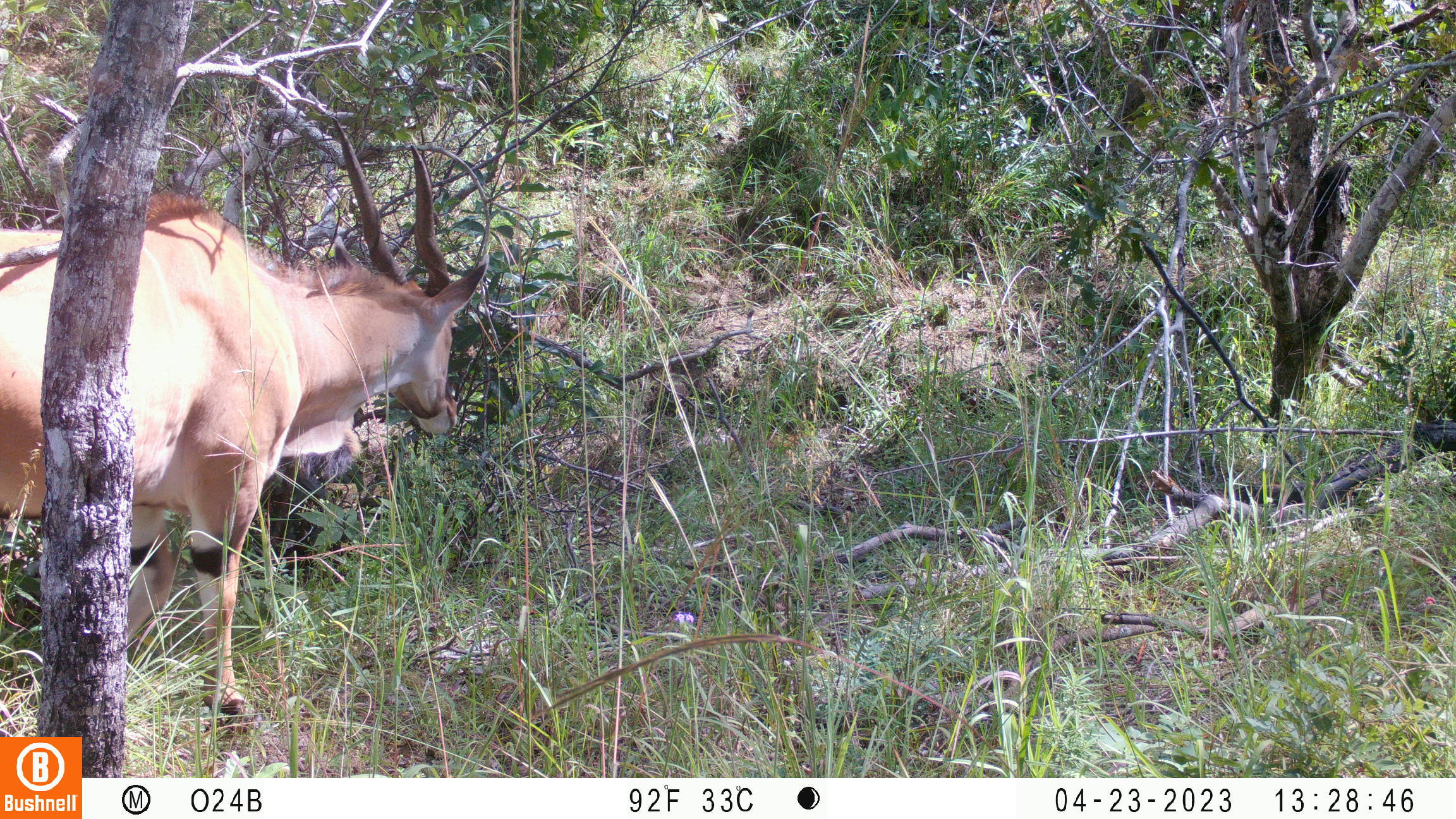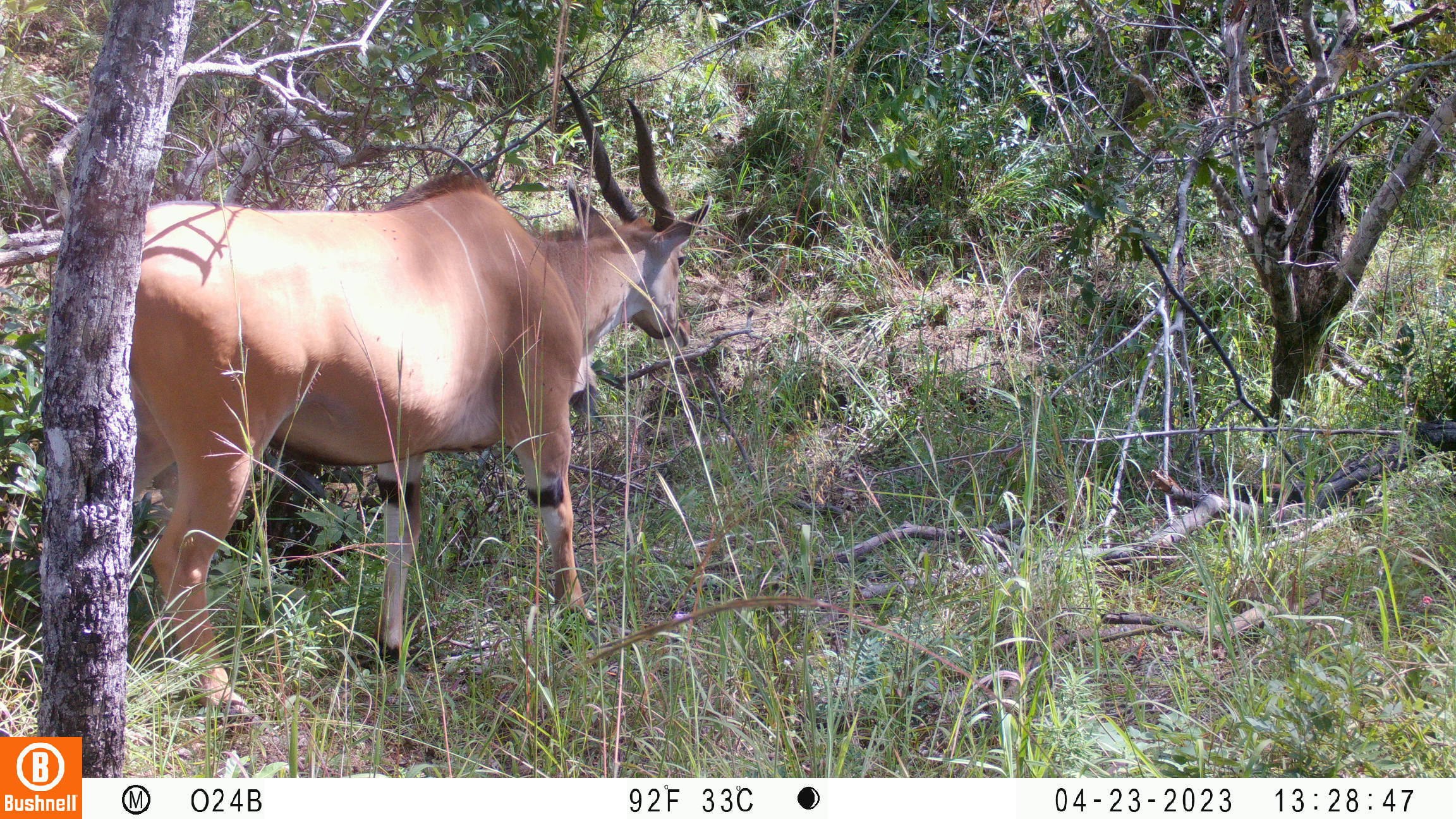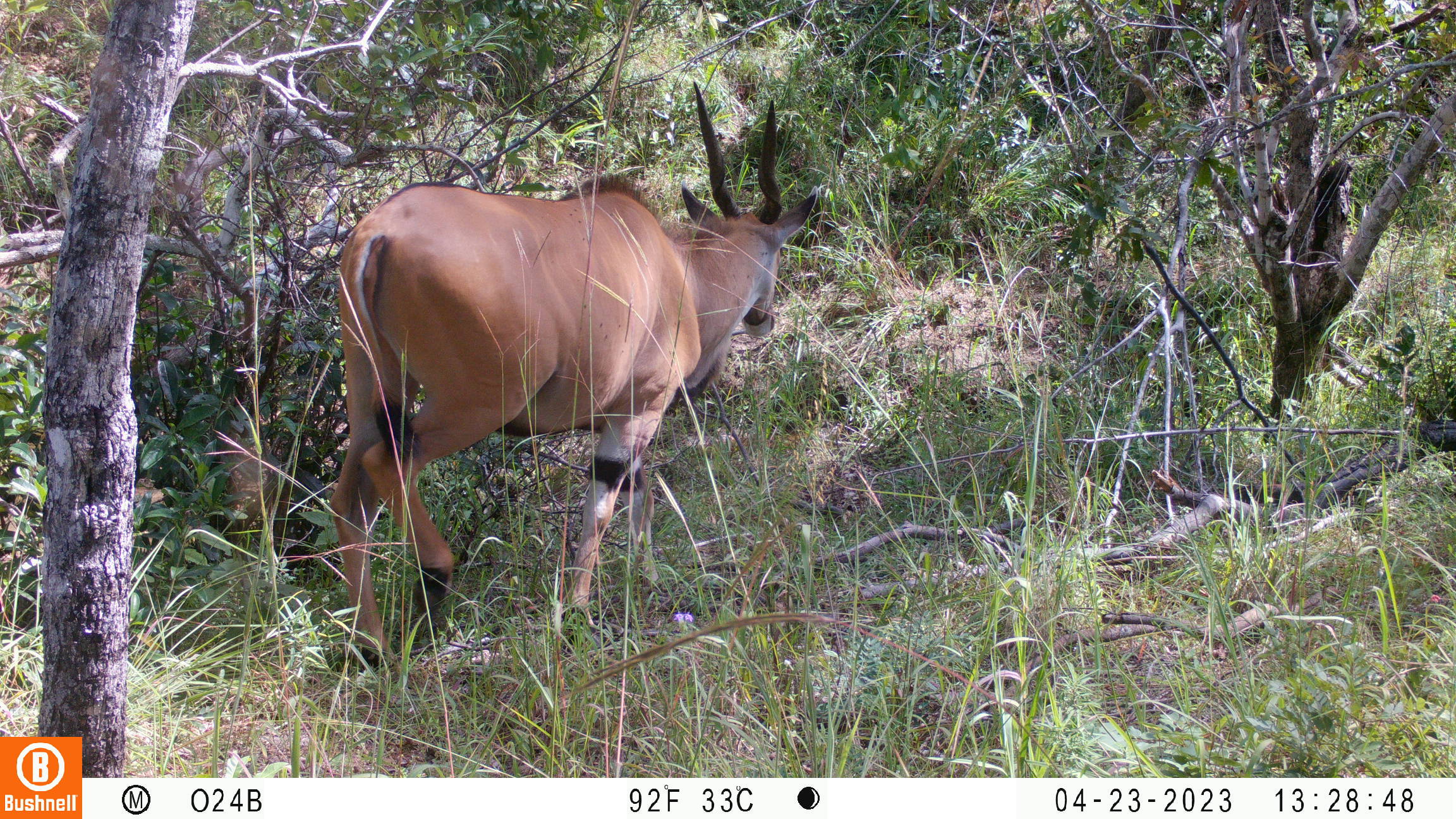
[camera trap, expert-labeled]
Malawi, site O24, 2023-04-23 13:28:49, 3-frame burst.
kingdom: Animalia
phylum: Chordata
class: Mammalia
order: Artiodactyla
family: Bovidae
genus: Tragelaphus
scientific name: Tragelaphus oryx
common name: common eland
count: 1